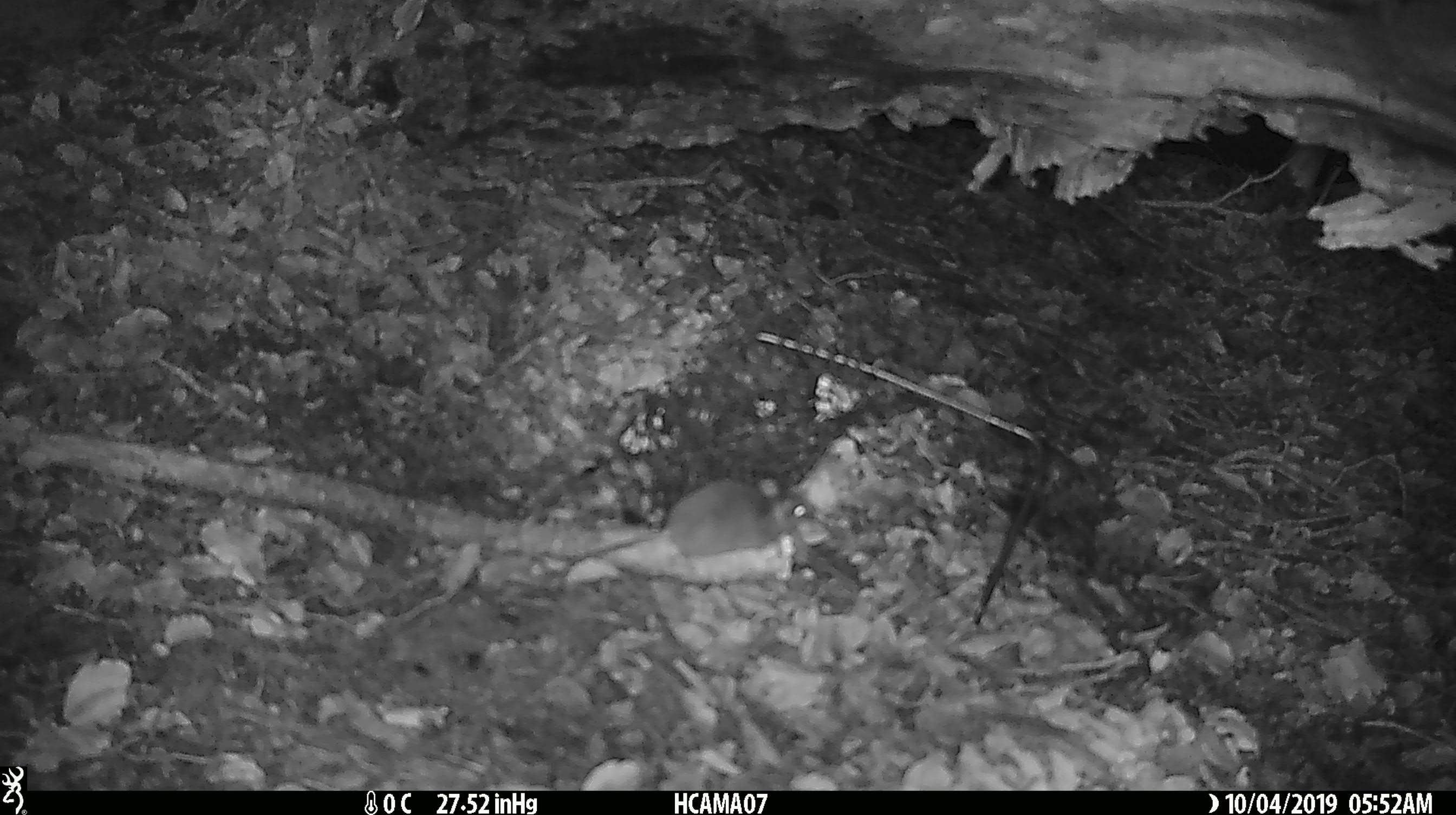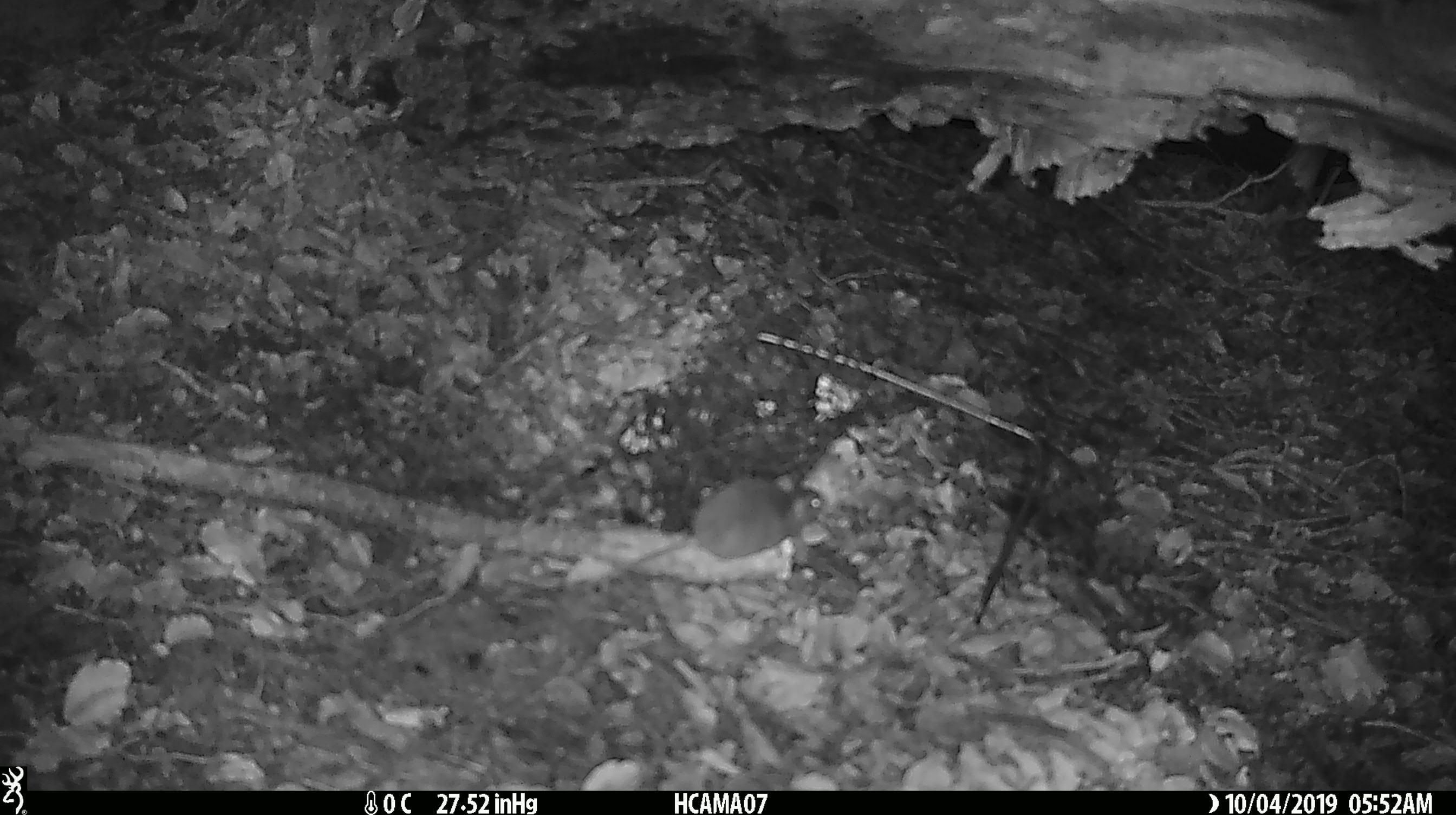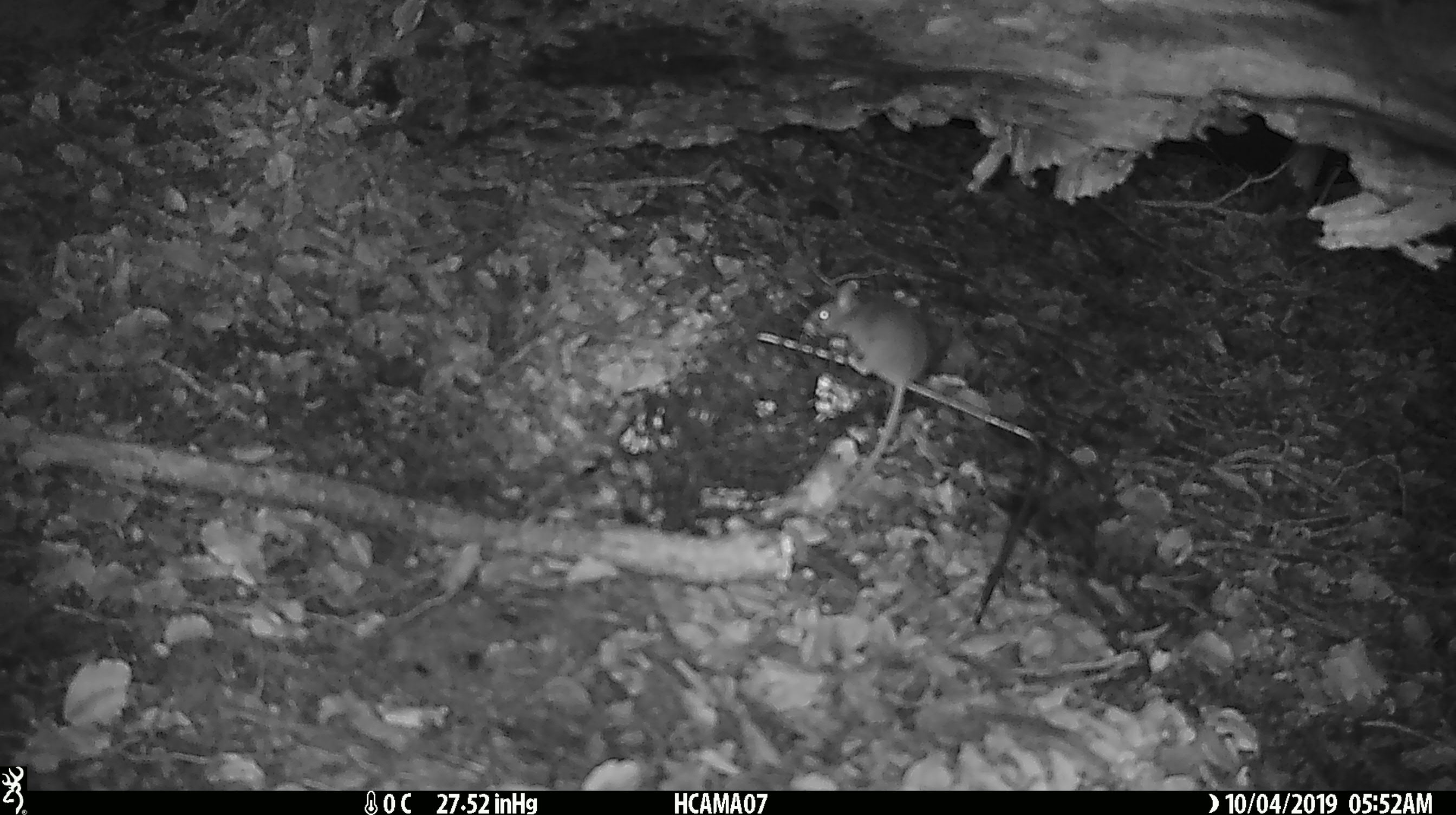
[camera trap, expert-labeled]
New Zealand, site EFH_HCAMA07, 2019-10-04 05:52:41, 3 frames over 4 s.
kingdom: Animalia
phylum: Chordata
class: Mammalia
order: Rodentia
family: Muridae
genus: Mus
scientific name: Mus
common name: mouse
Mouse (Mus).